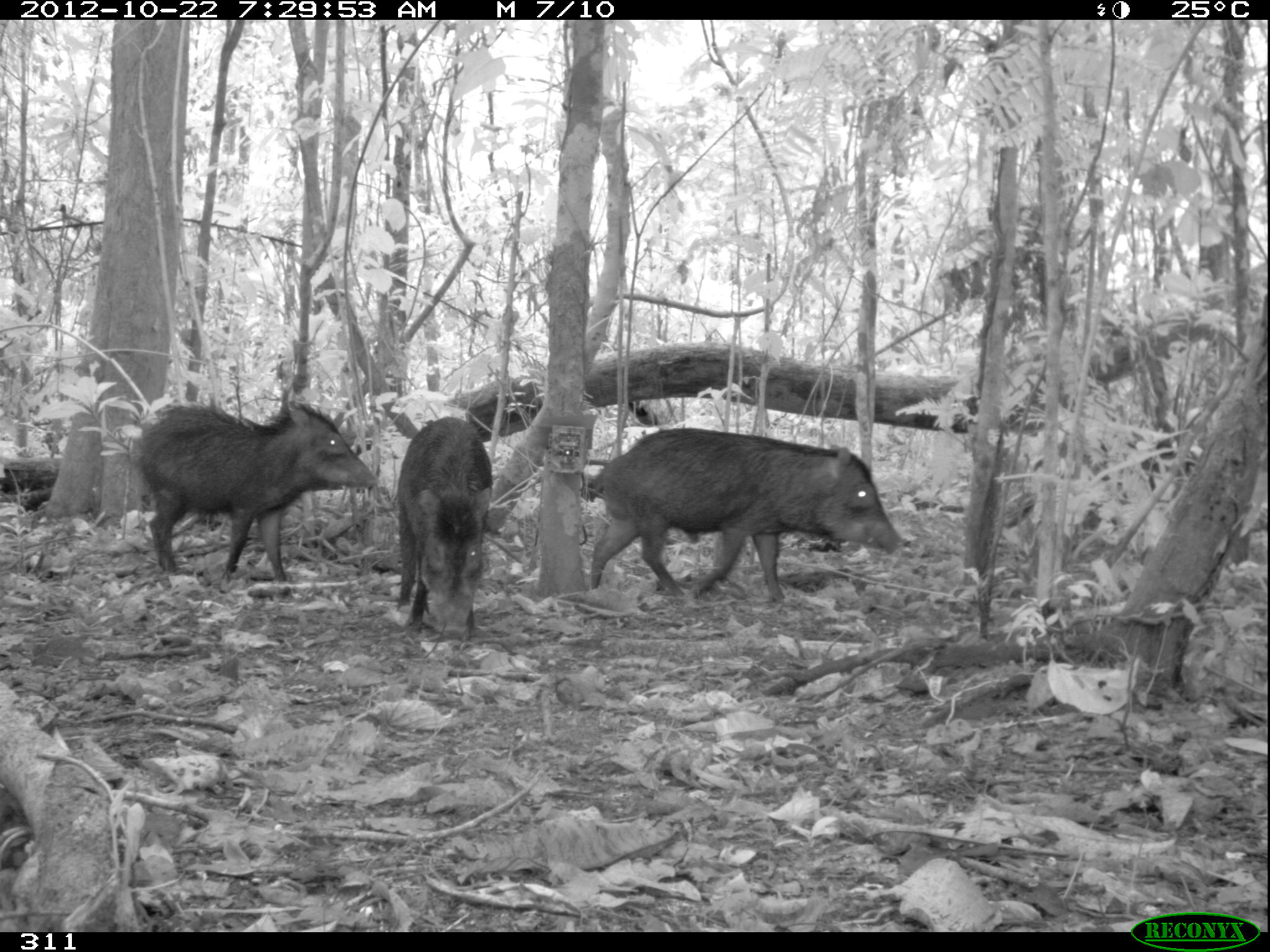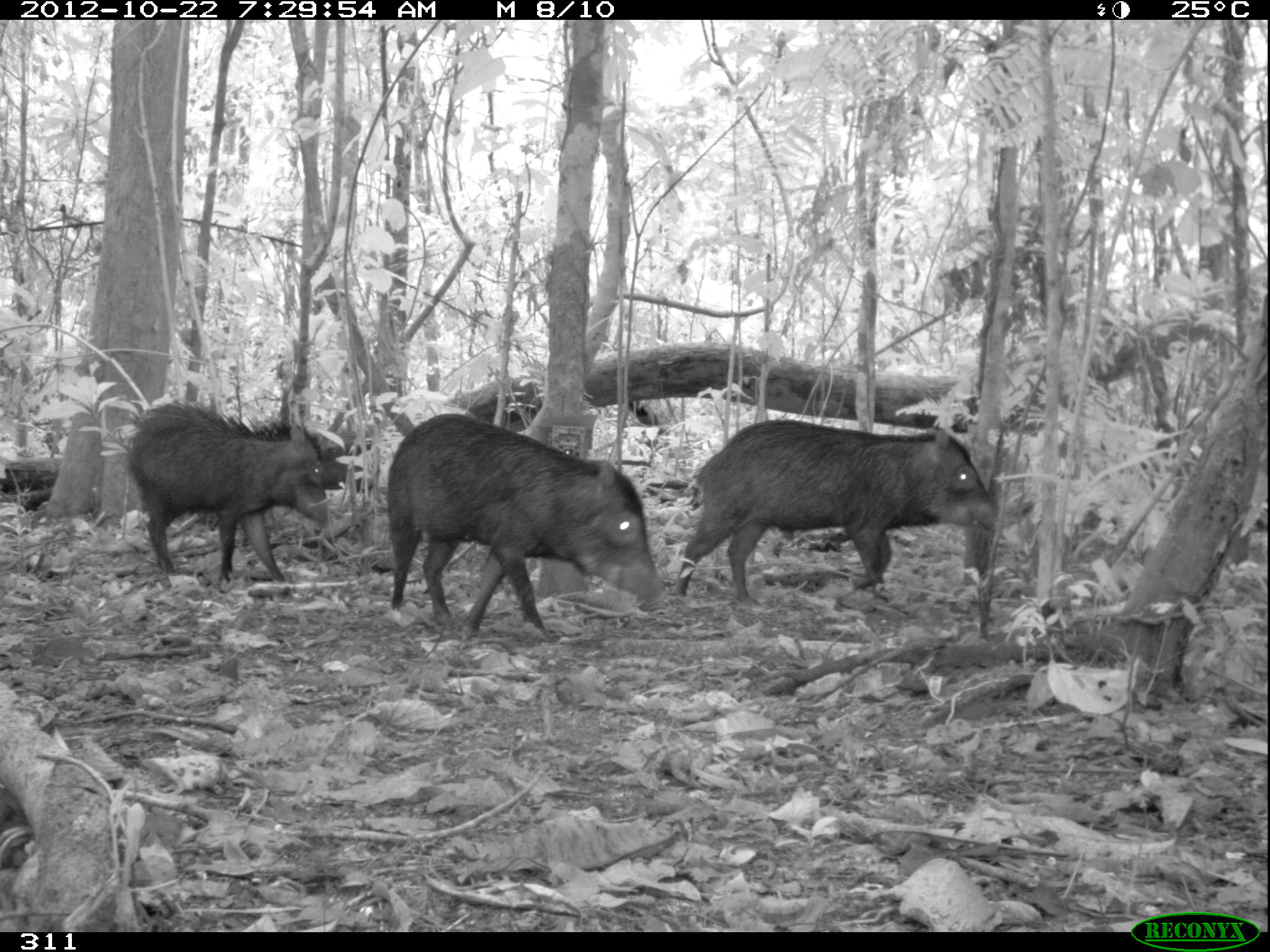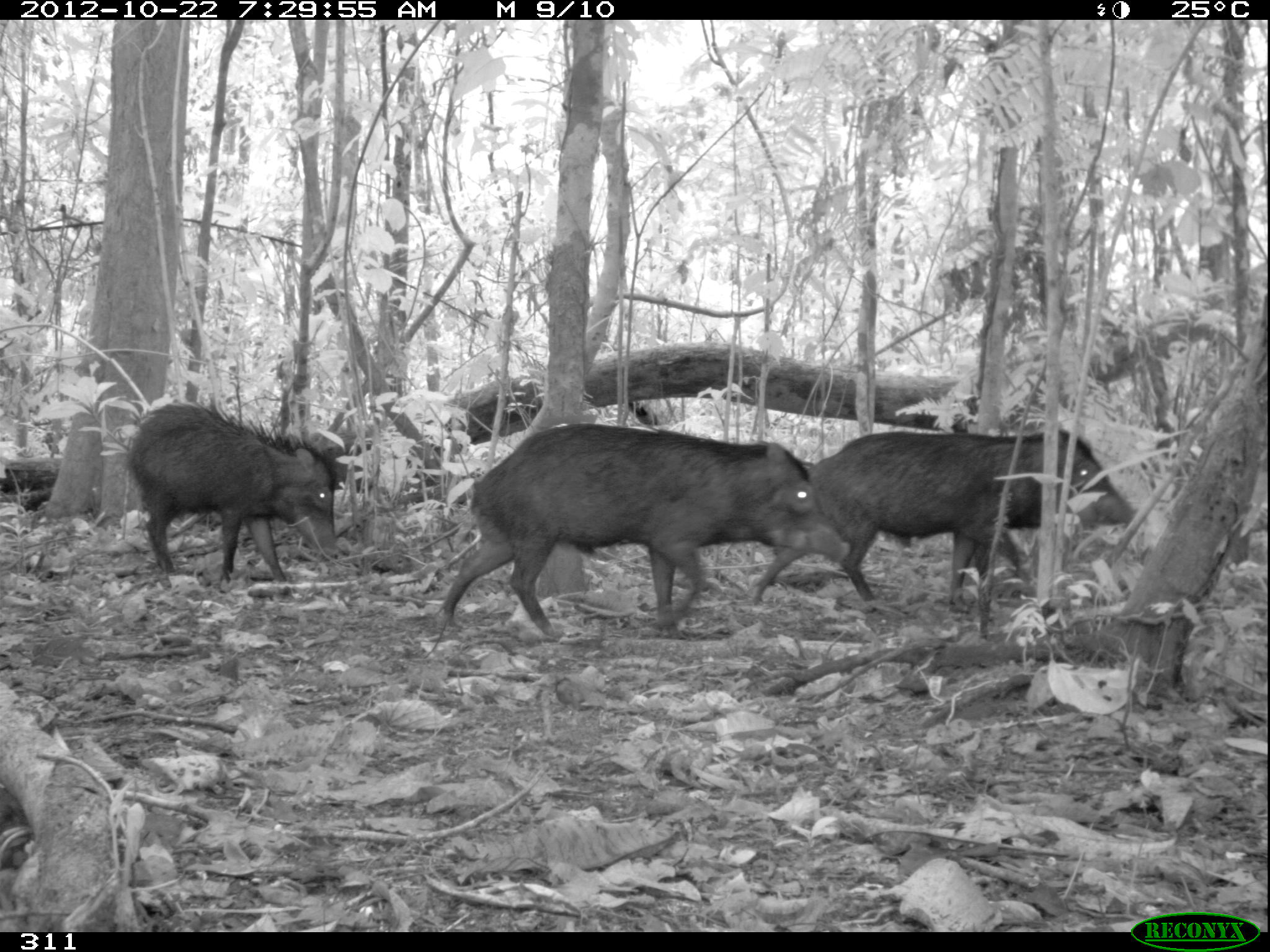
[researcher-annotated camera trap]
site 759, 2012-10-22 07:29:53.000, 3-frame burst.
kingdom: Animalia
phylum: Chordata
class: Mammalia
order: Artiodactyla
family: Tayassuidae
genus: Tayassu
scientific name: Tayassu pecari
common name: white-lipped peccary